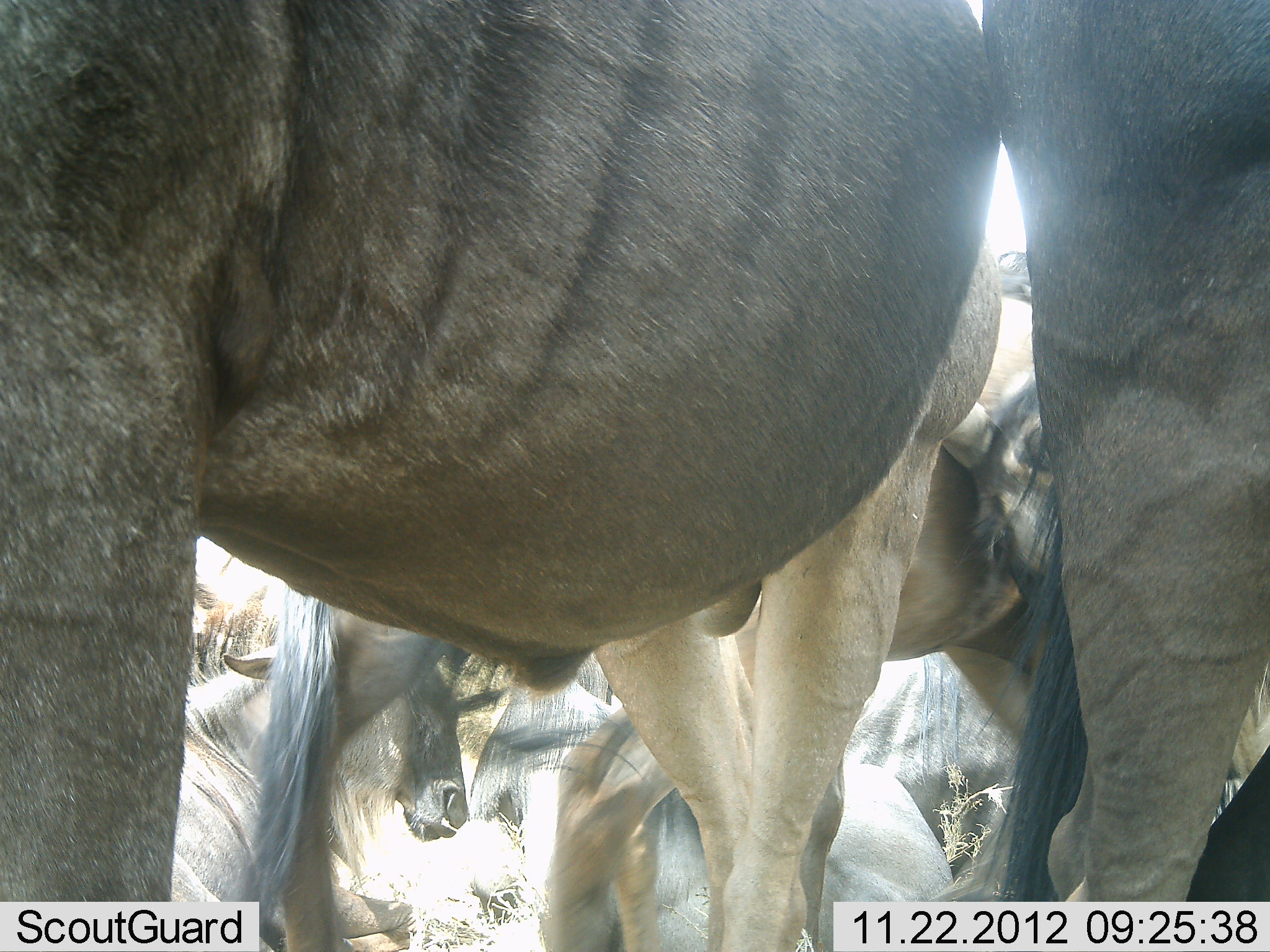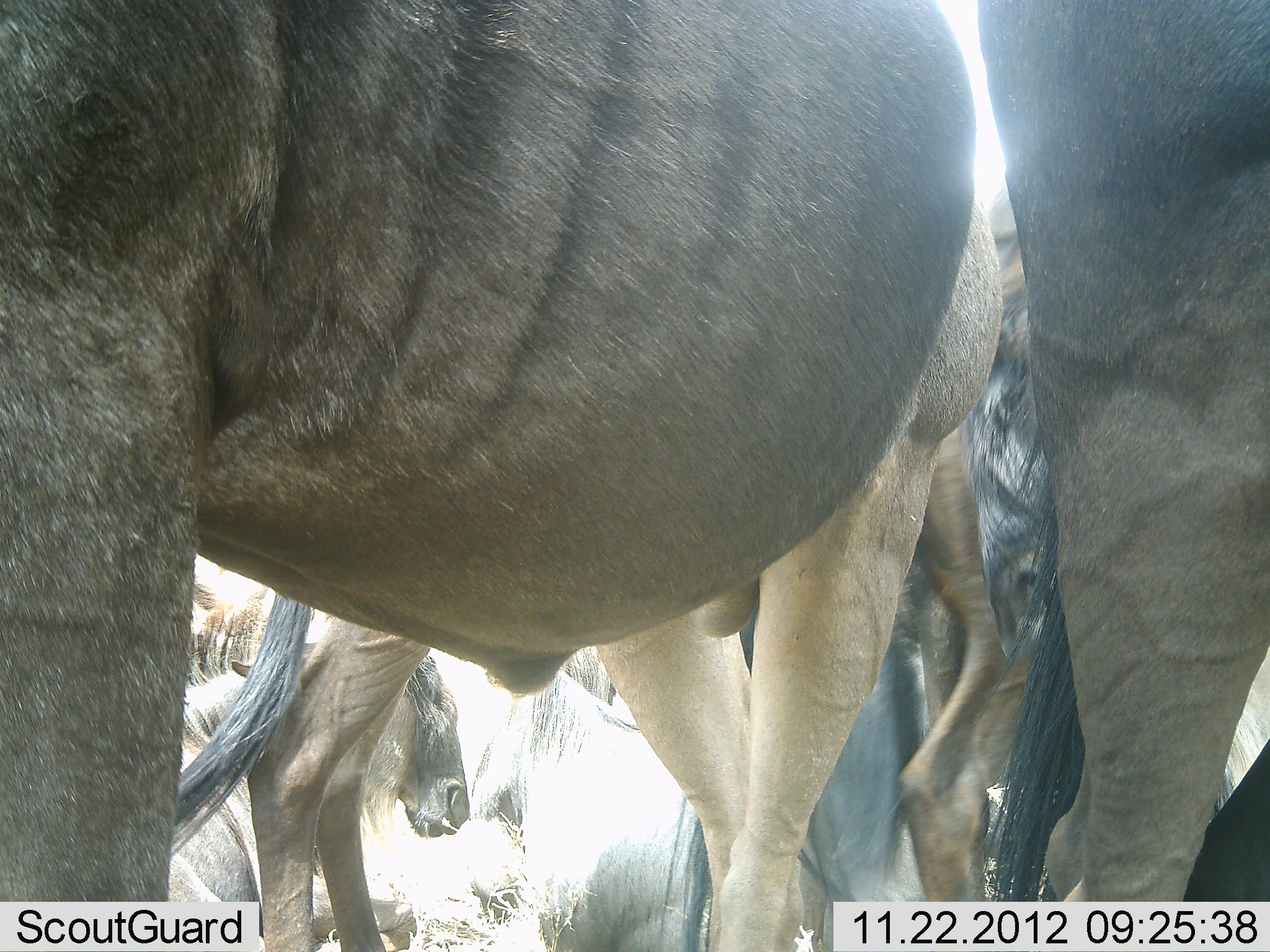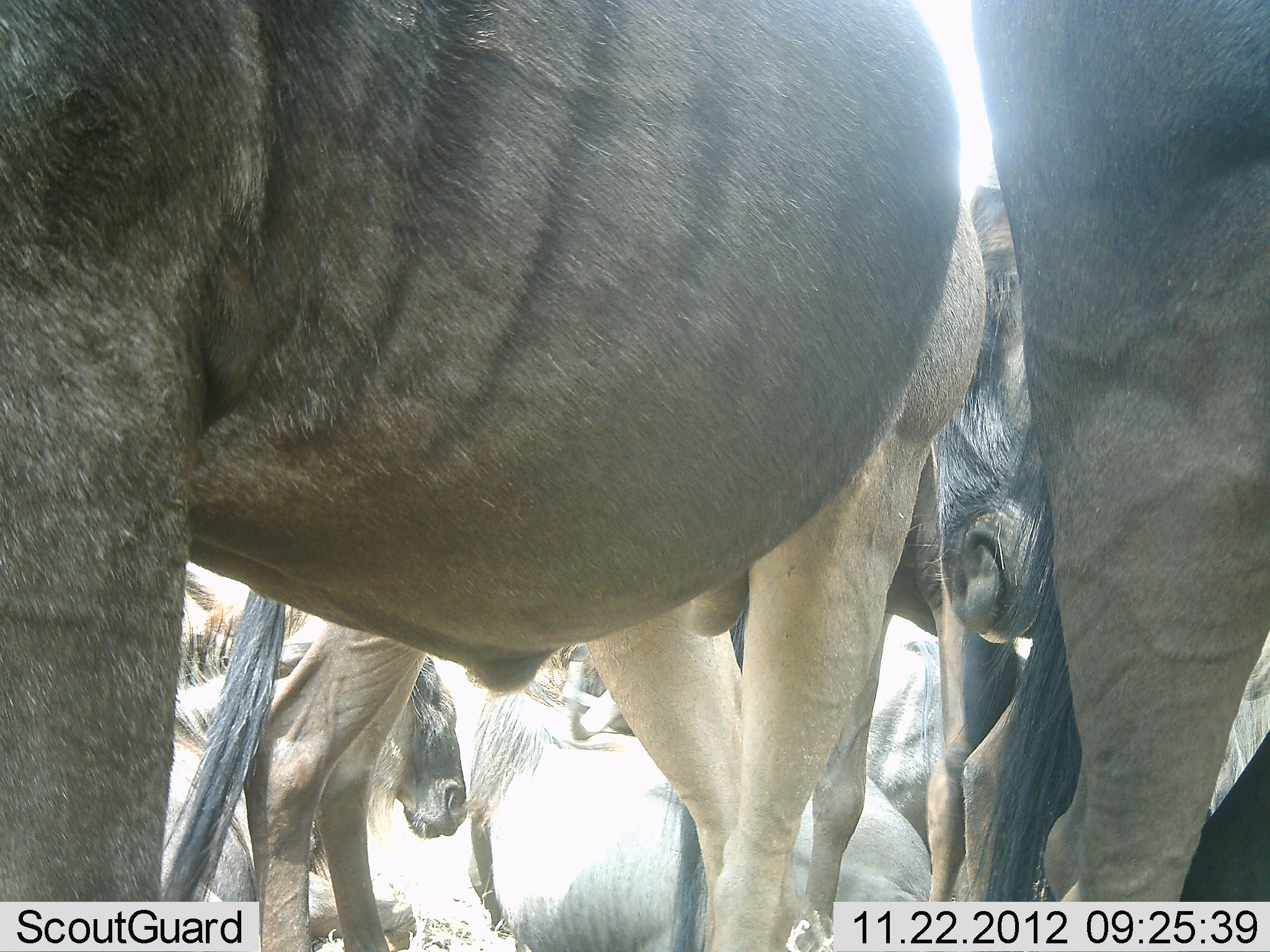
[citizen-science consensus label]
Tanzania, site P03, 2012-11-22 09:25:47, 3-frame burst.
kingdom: Animalia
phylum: Chordata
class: Mammalia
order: Artiodactyla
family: Bovidae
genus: Connochaetes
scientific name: Connochaetes taurinus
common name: blue wildebeest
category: wildebeest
Wildebeest (blue wildebeest) (Connochaetes taurinus), count 5. Behavior (volunteer vote fractions): standing 80%, resting 40%, moving 40%, interacting 30%. Young present (vote fraction): 0%. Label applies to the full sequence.